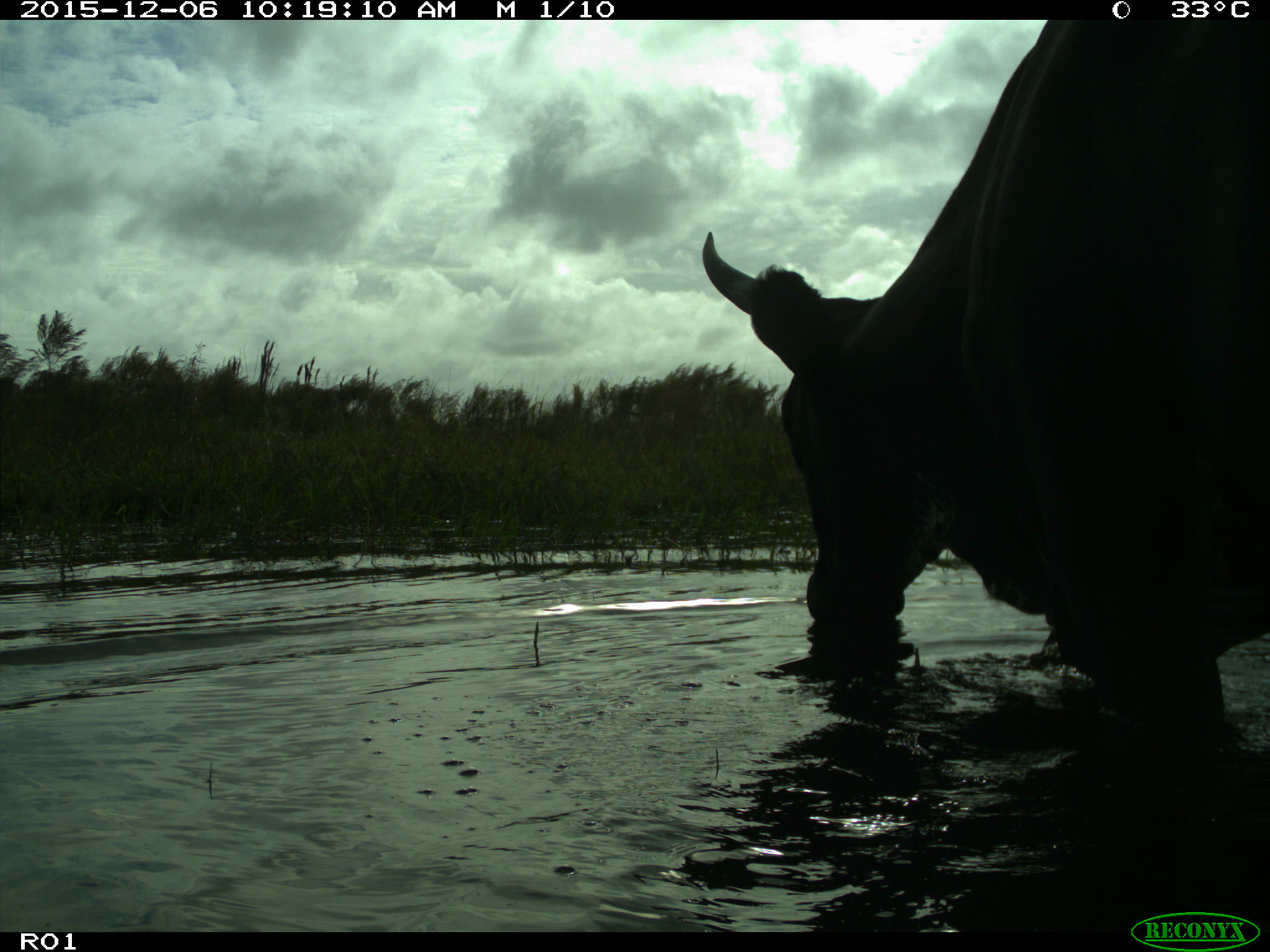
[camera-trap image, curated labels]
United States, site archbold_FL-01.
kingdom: Animalia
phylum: Chordata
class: Mammalia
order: Artiodactyla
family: Bovidae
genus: Bos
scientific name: Bos taurus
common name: domestic cow